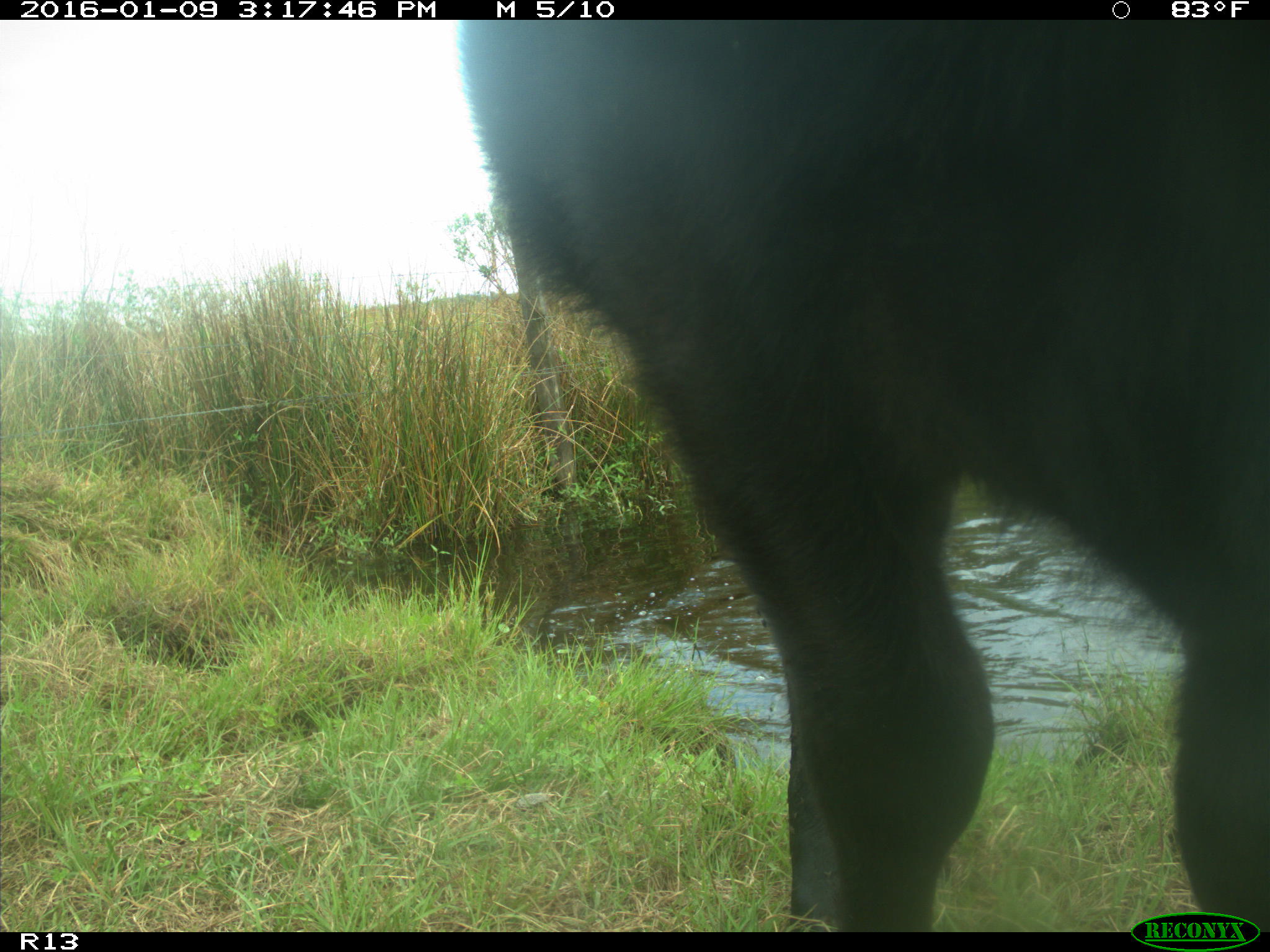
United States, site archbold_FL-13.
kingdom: Animalia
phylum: Chordata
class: Mammalia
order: Artiodactyla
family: Bovidae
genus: Bos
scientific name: Bos taurus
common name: domestic cow